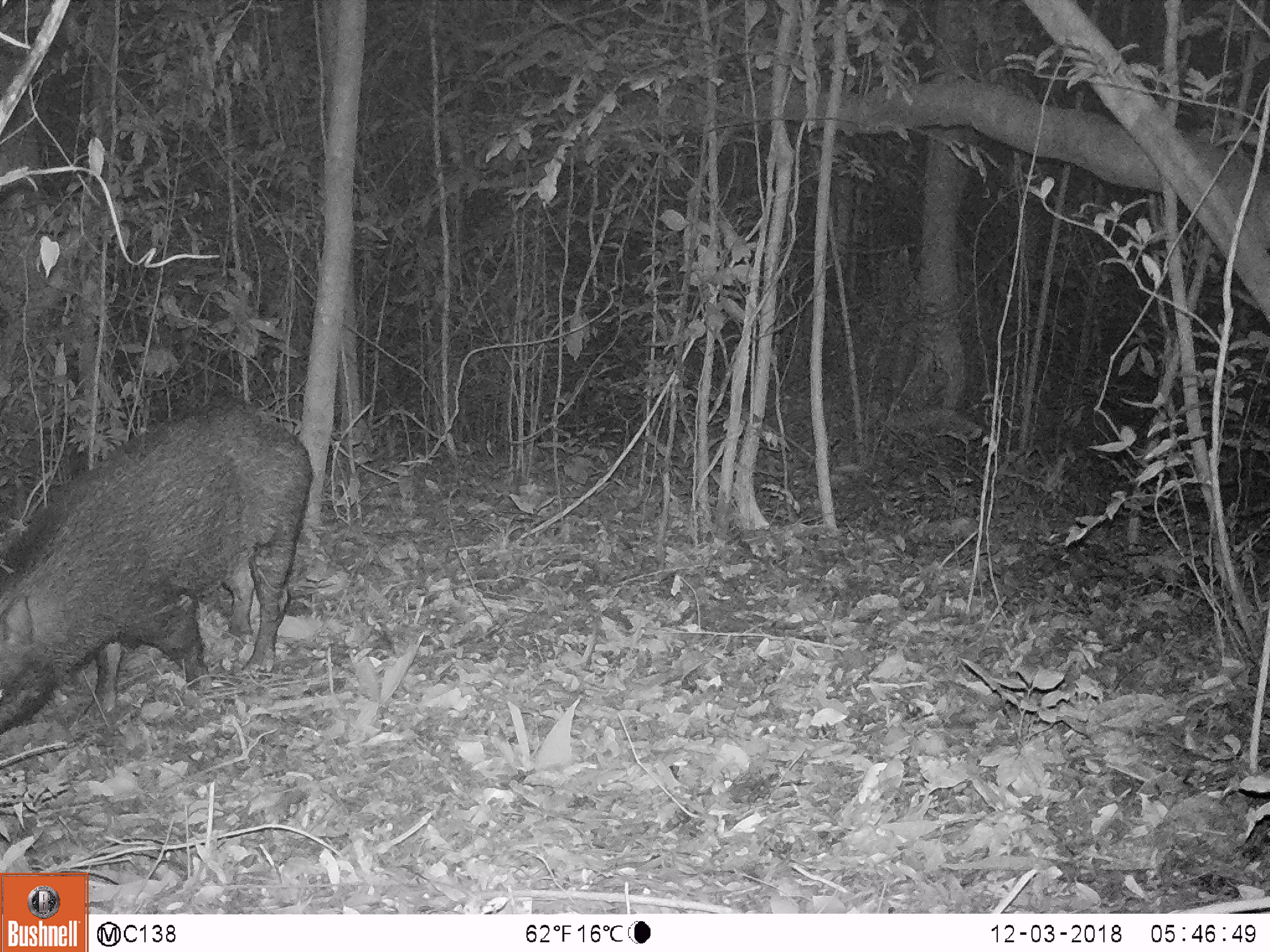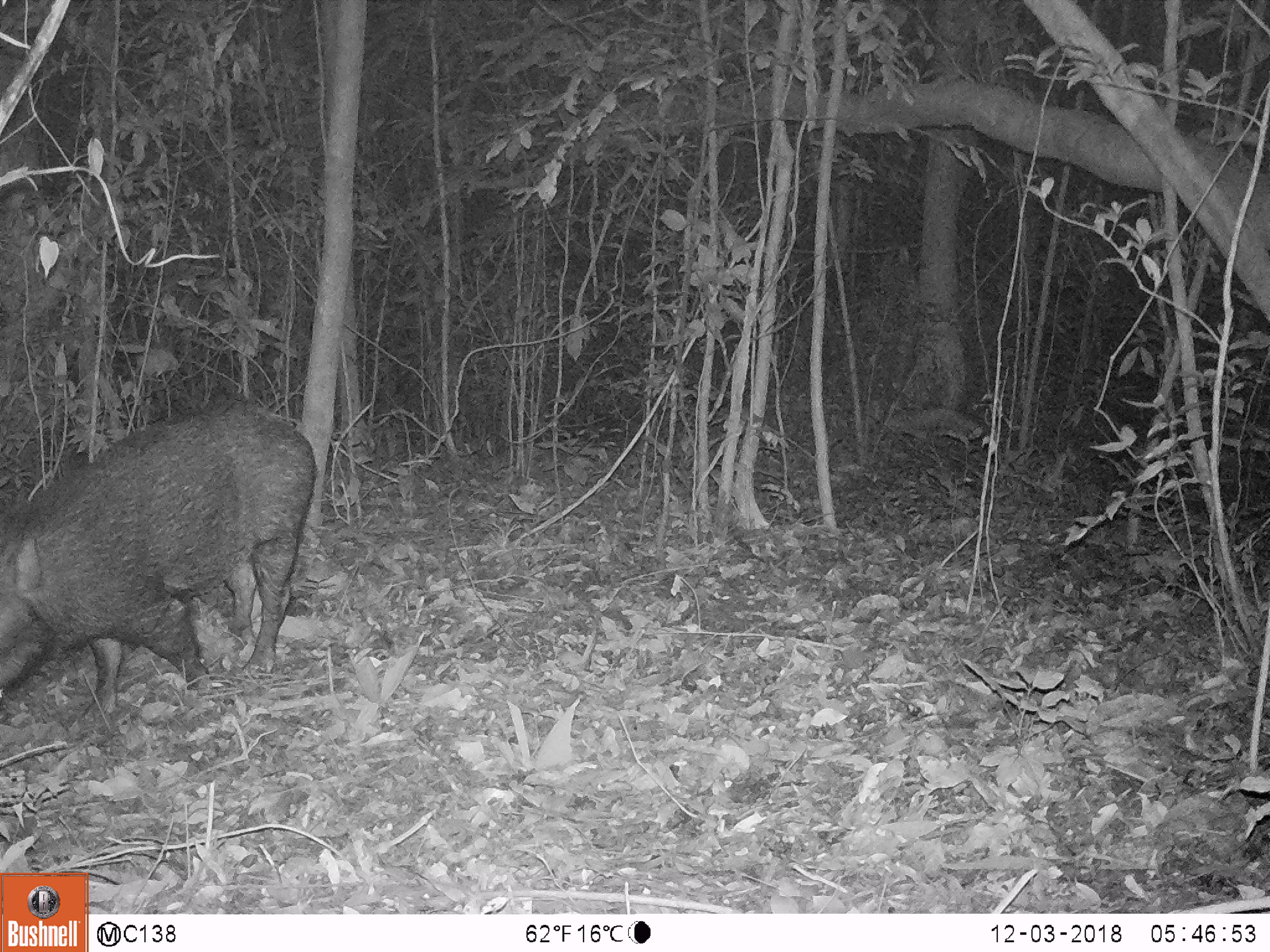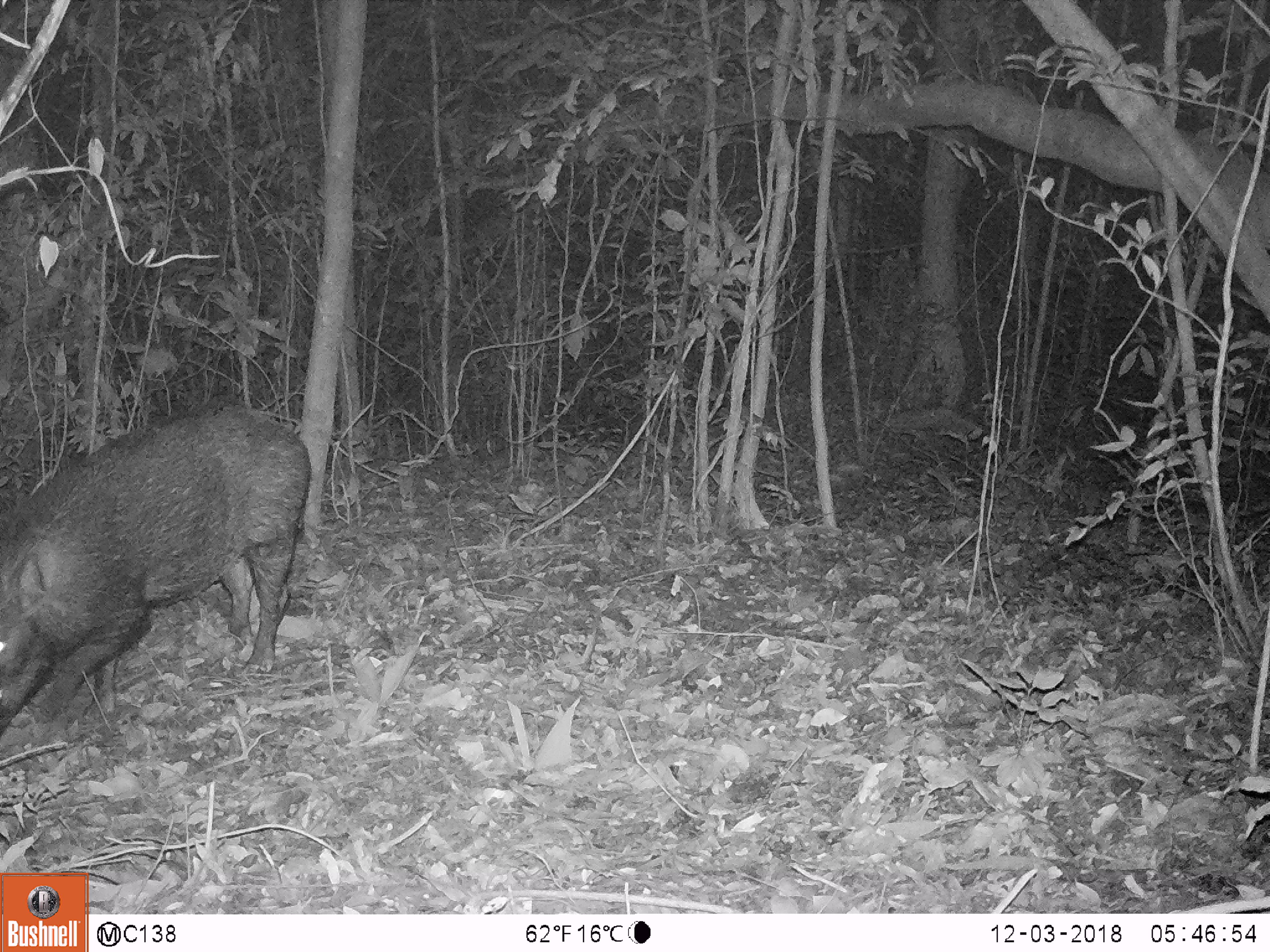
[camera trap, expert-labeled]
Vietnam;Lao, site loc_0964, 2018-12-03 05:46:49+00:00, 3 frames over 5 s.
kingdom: Animalia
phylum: Chordata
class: Mammalia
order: Artiodactyla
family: Suidae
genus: Sus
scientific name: Sus scrofa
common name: eurasian wild pig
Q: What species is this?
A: Eurasian wild pig (Sus scrofa).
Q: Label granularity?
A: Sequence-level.